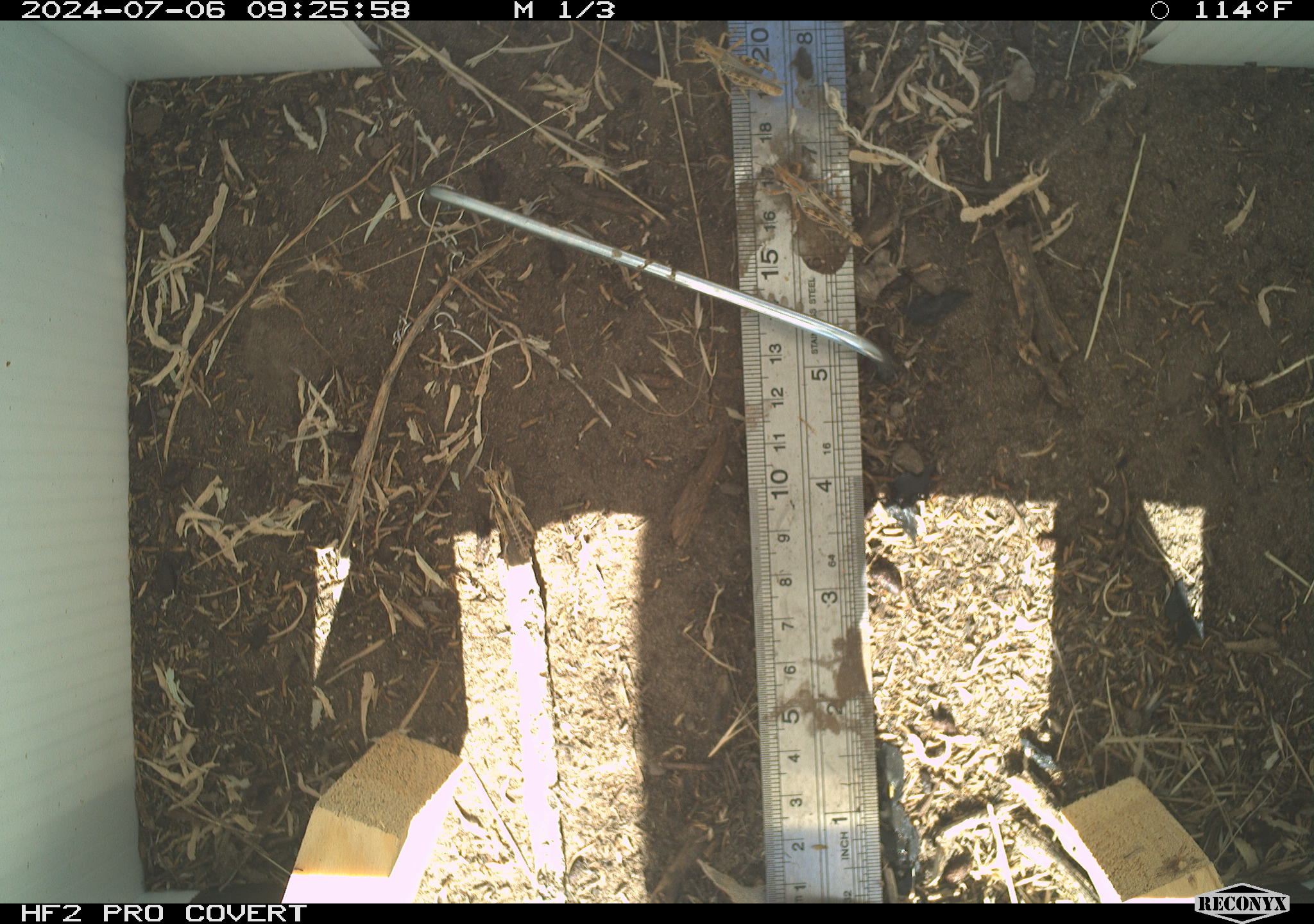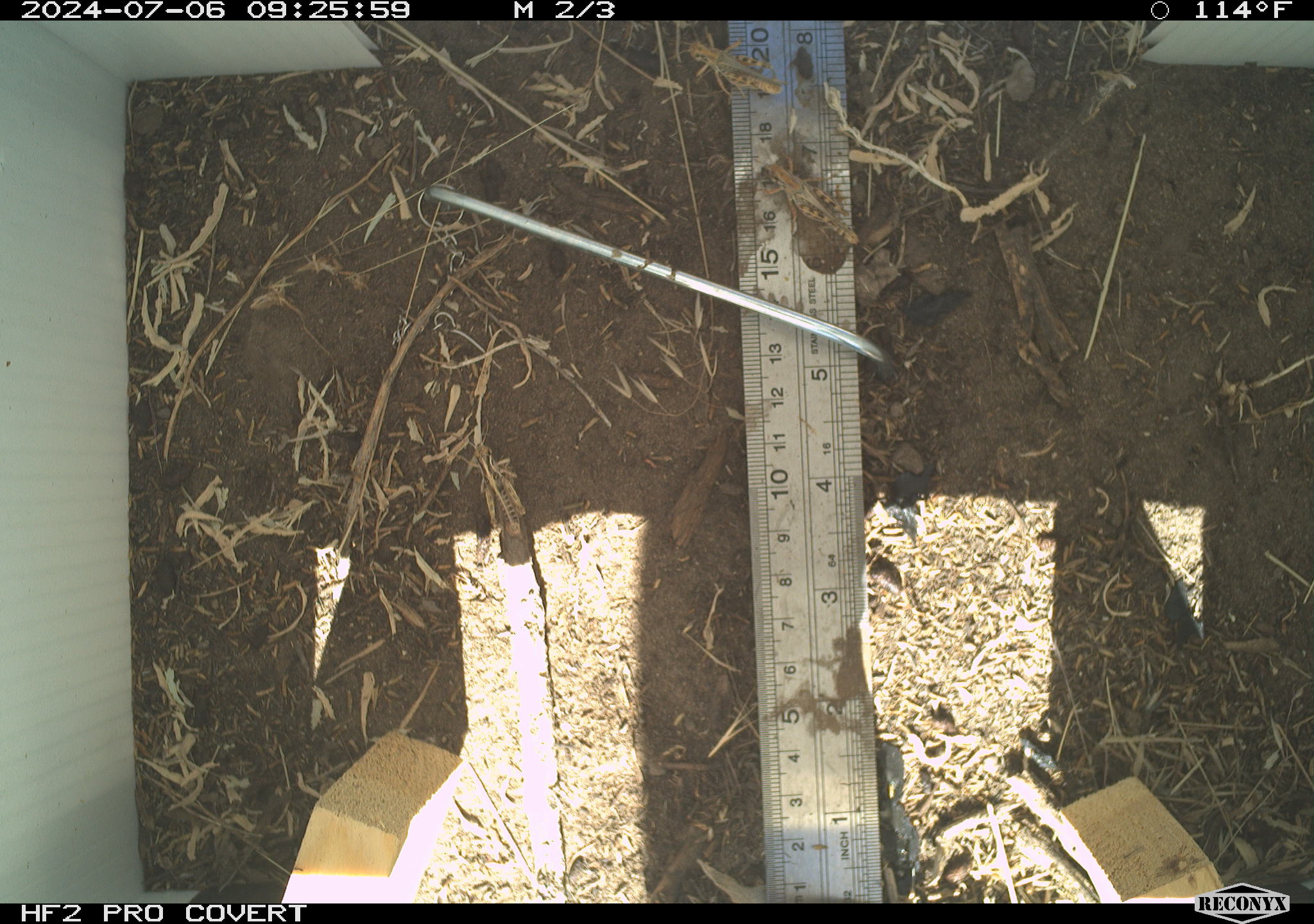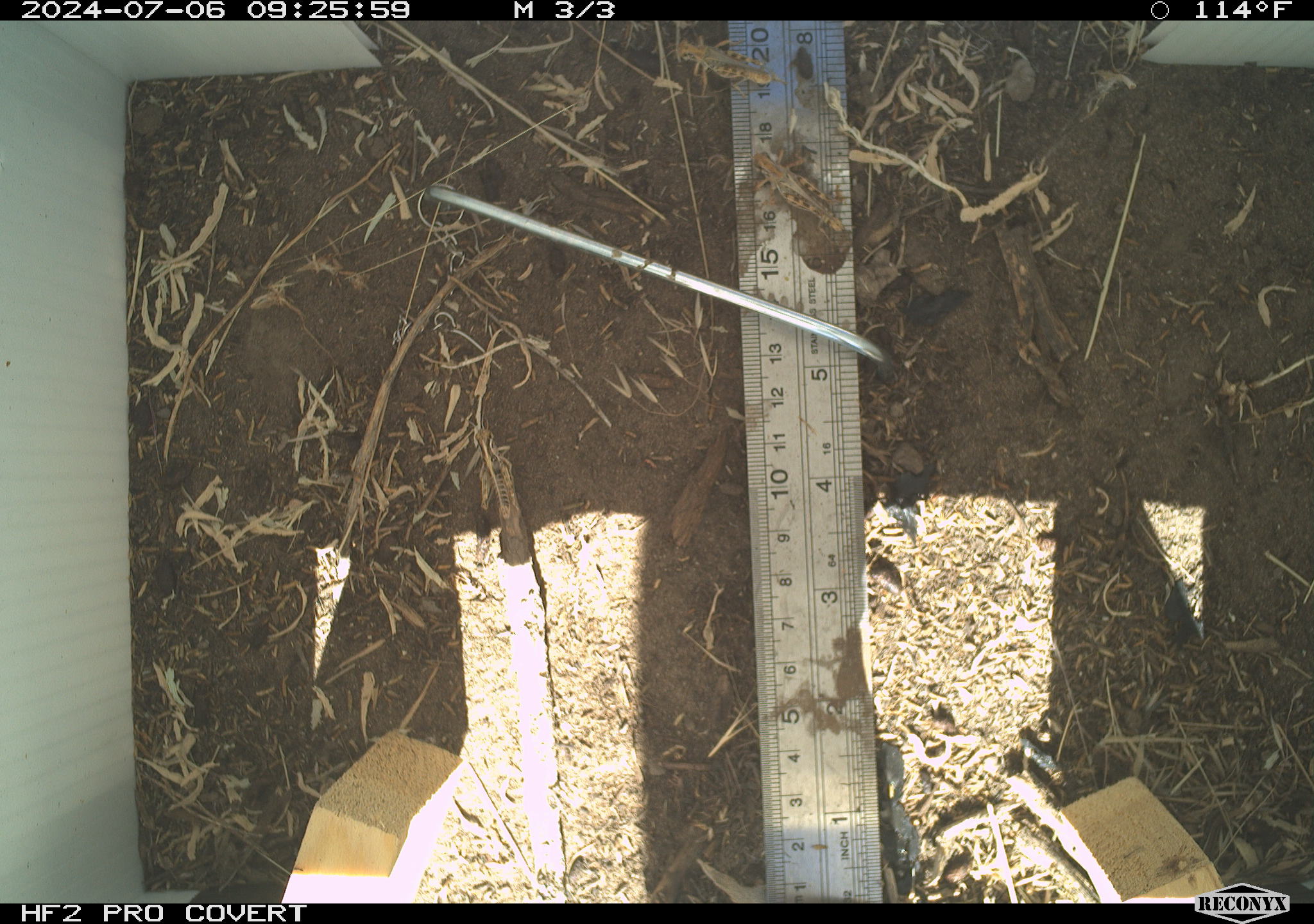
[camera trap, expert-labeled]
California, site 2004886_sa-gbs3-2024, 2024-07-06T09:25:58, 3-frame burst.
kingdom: Animalia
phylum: Arthropoda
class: Insecta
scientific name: Insecta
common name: insect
Insect (Insecta).